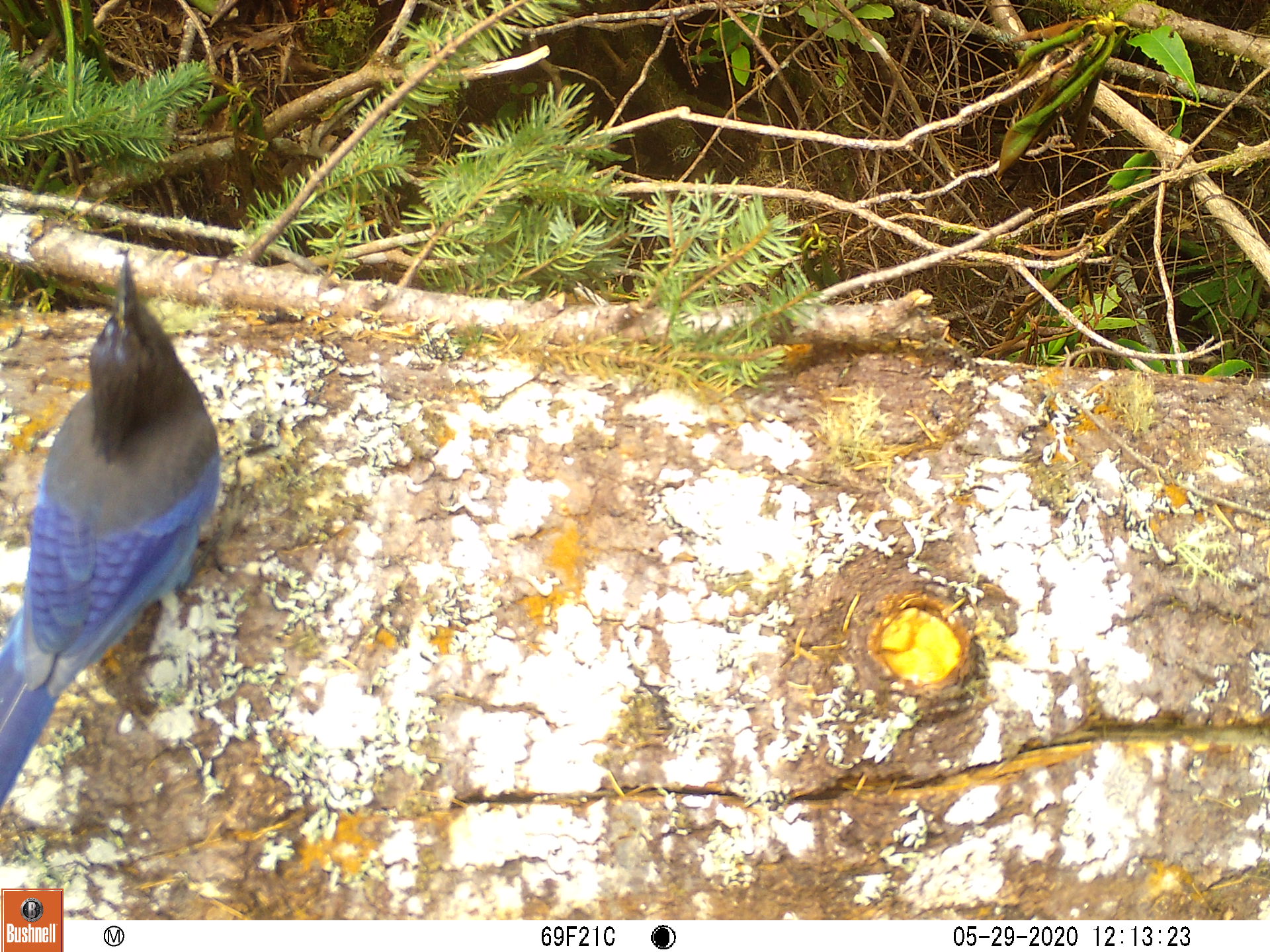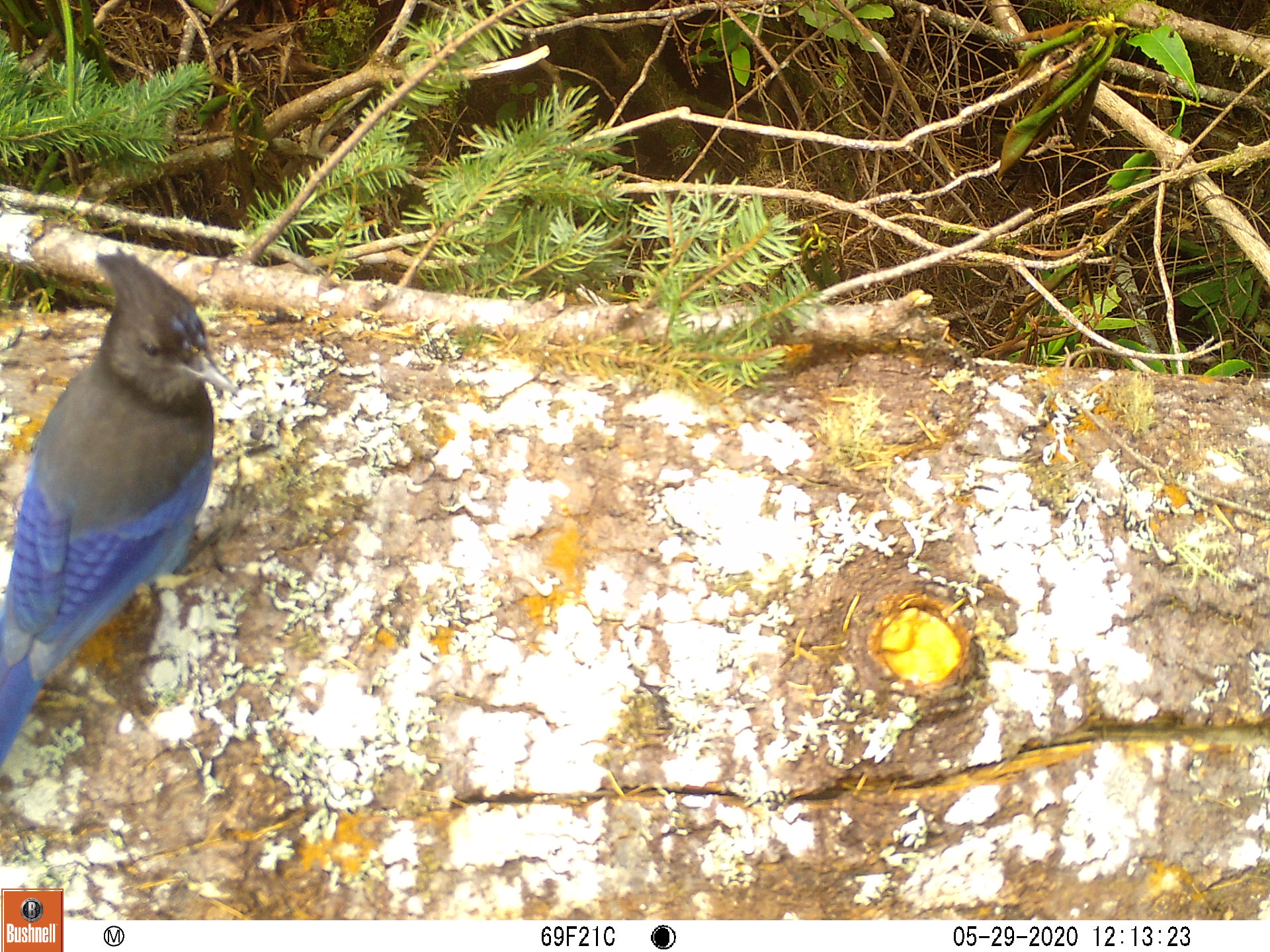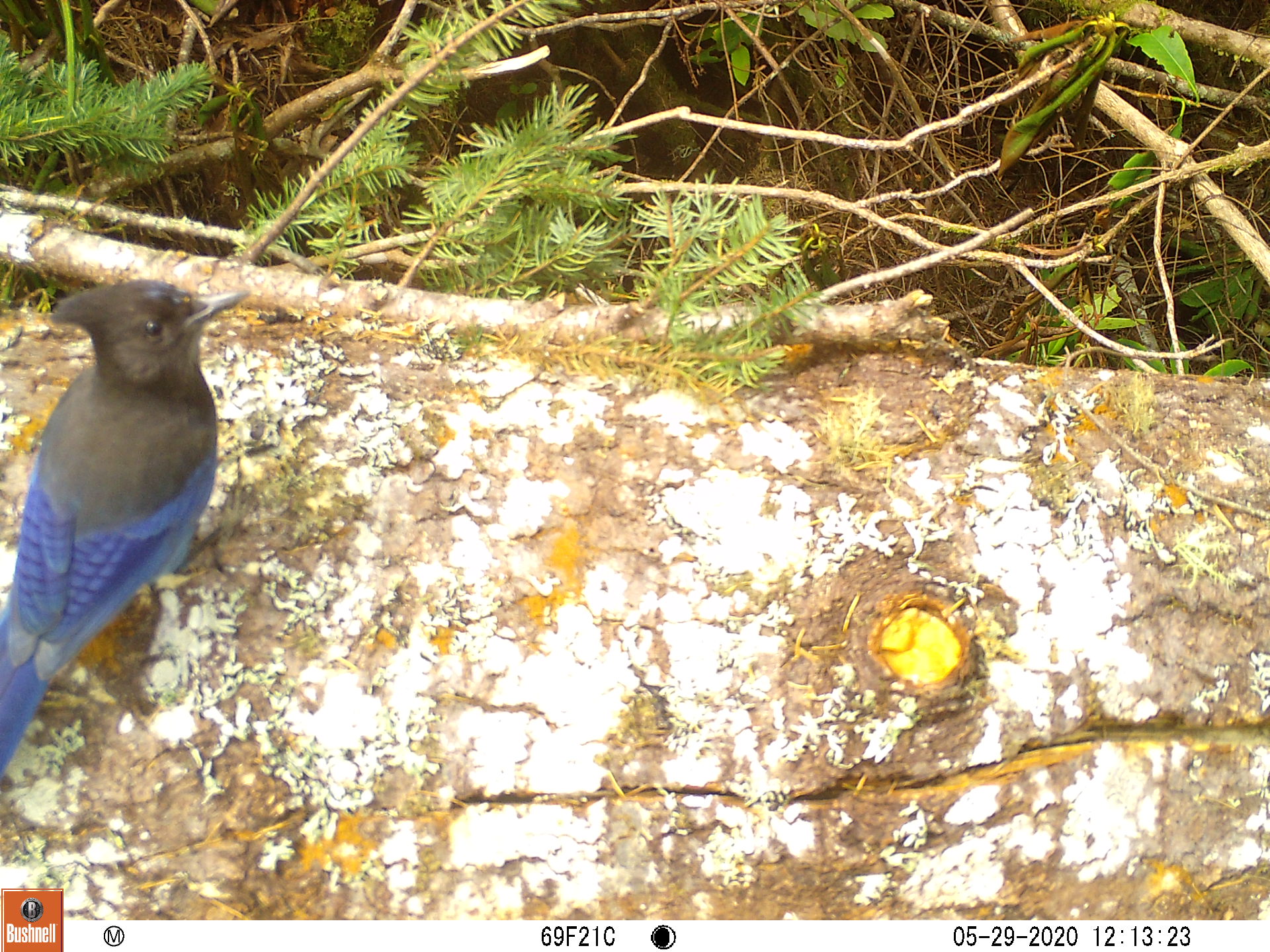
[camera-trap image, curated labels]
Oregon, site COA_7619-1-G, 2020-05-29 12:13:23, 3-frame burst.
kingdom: Animalia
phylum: Chordata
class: Aves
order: Passeriformes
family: Corvidae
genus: Cyanocitta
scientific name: Cyanocitta stelleri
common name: steller's jay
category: stellers jay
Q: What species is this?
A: Stellers jay (steller's jay) (Cyanocitta stelleri).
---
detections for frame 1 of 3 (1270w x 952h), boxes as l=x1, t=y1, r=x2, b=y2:
stellers jay: l=1, t=254, r=228, b=806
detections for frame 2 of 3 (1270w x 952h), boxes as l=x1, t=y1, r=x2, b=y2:
stellers jay: l=0, t=241, r=233, b=762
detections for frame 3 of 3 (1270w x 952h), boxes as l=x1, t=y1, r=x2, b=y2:
stellers jay: l=3, t=279, r=251, b=763